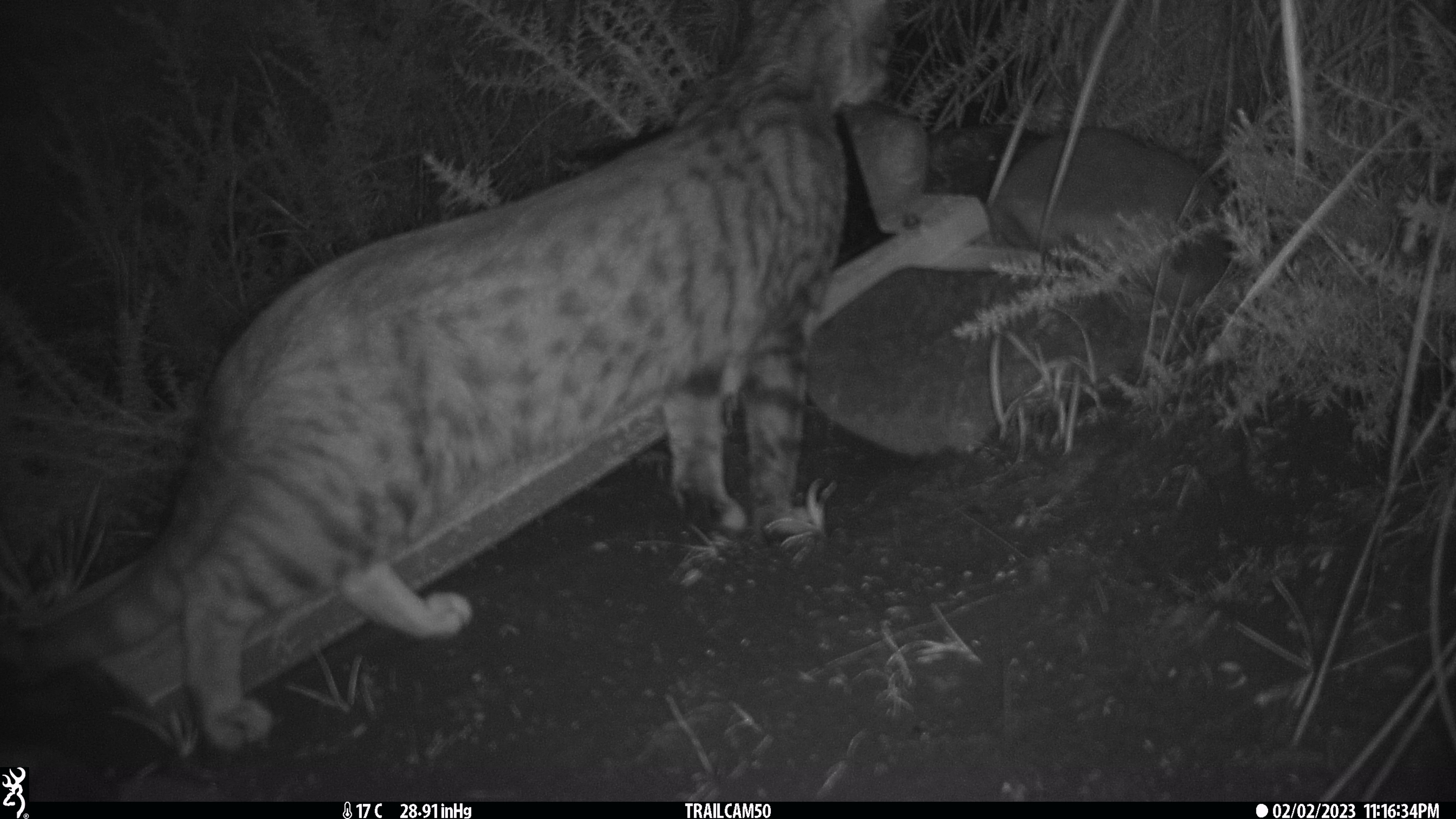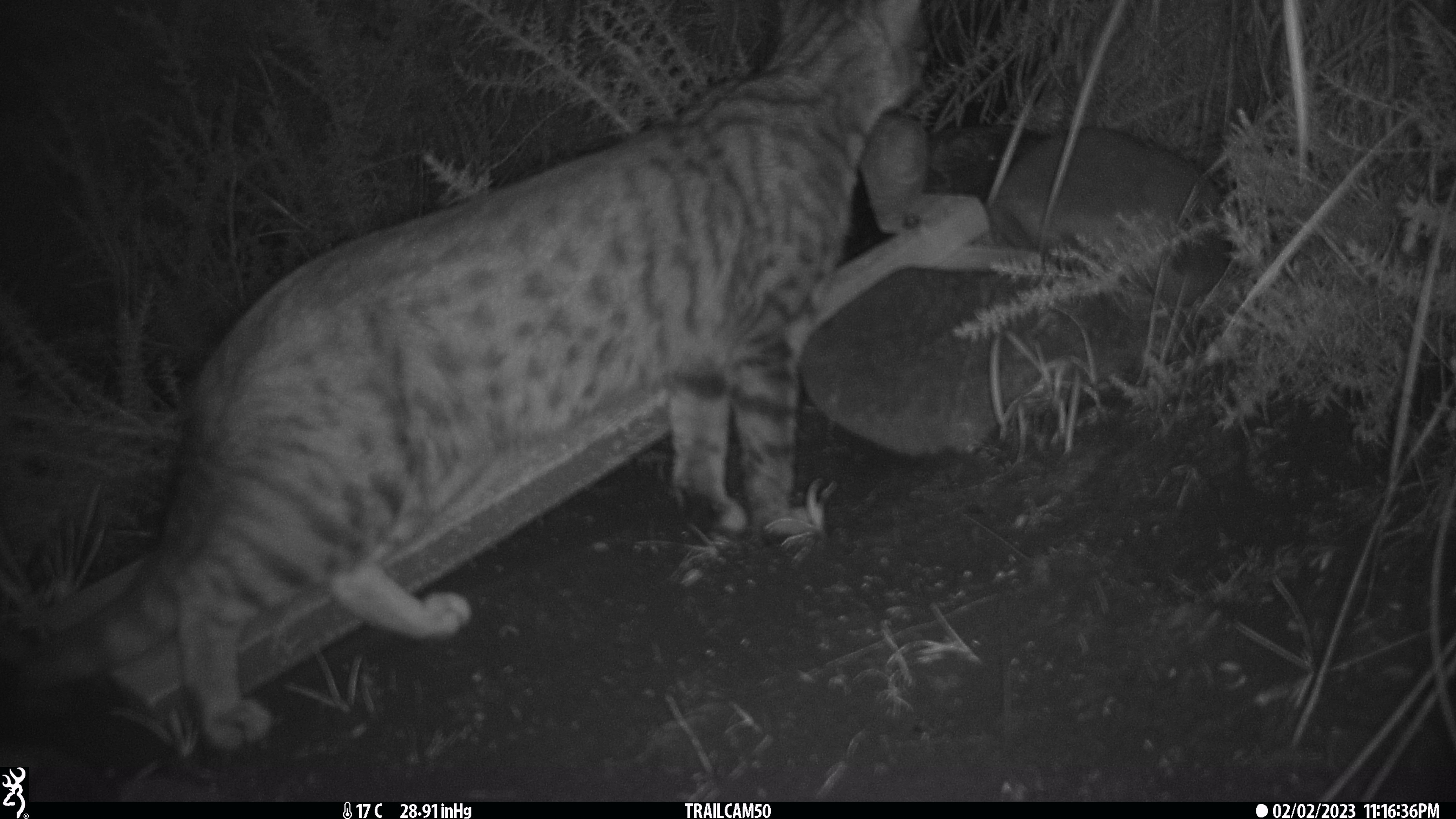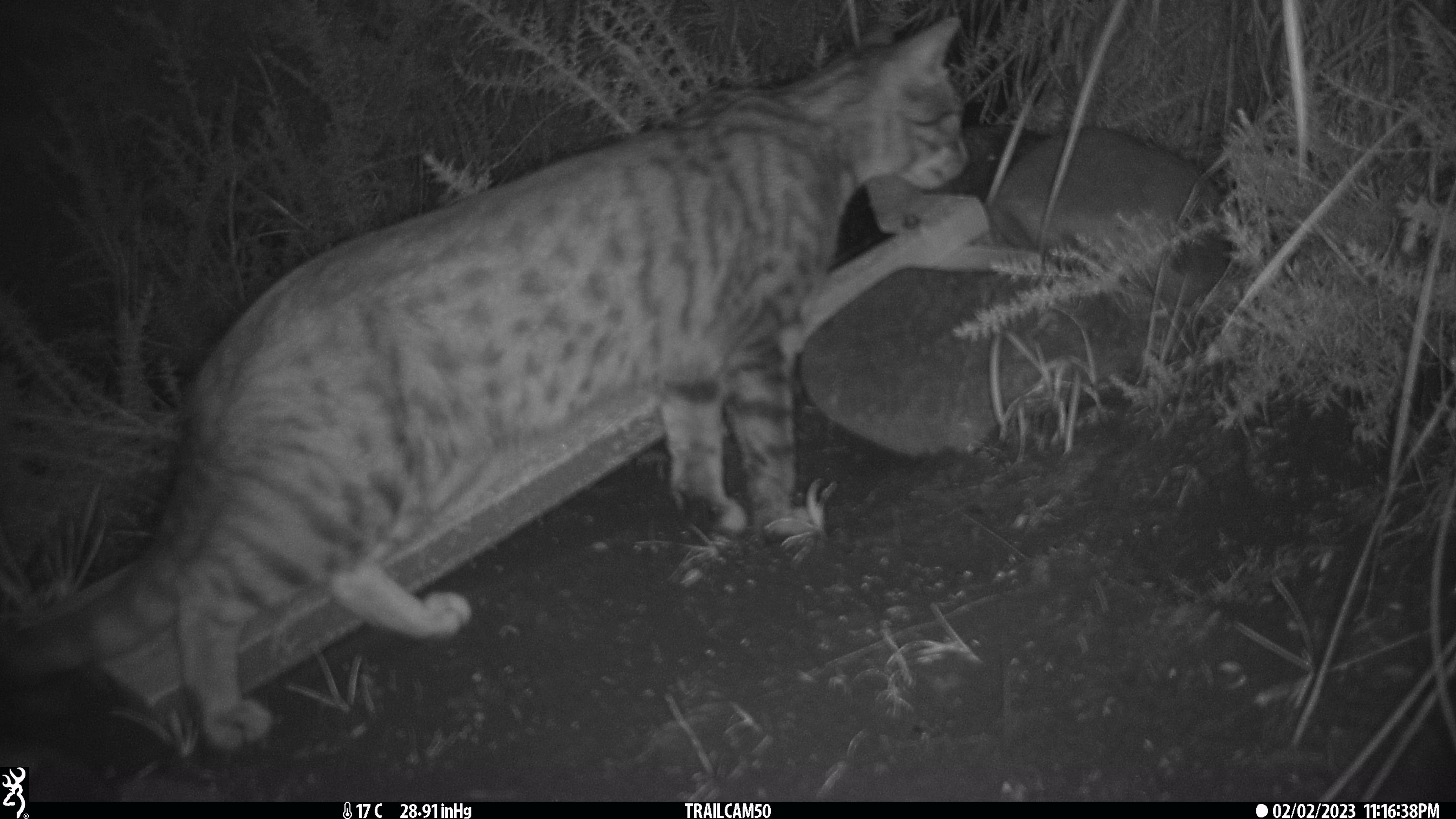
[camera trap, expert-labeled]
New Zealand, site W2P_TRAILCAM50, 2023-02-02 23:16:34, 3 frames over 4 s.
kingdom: Animalia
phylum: Chordata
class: Mammalia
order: Carnivora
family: Felidae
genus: Felis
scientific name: Felis catus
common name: domestic cat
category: cat